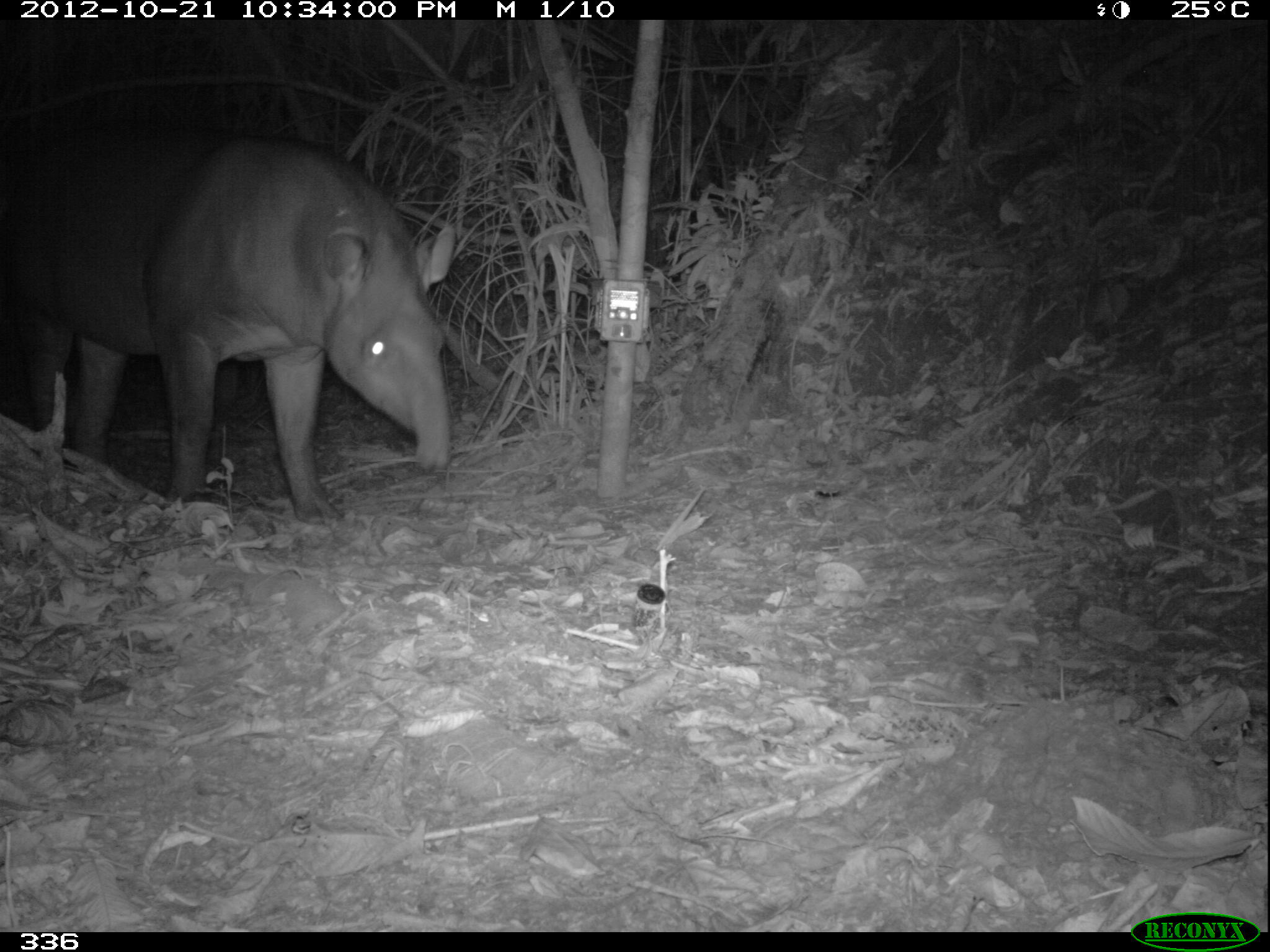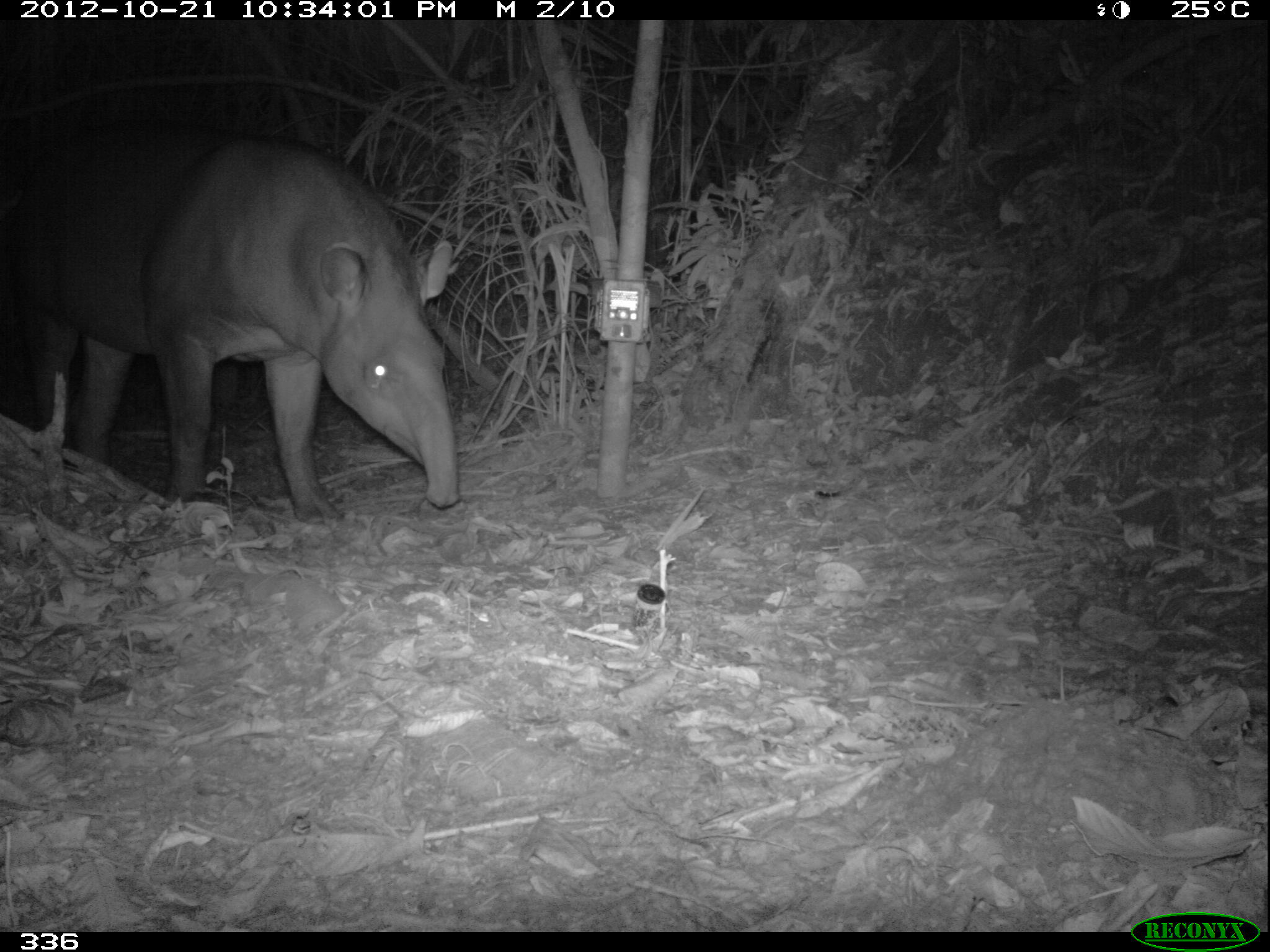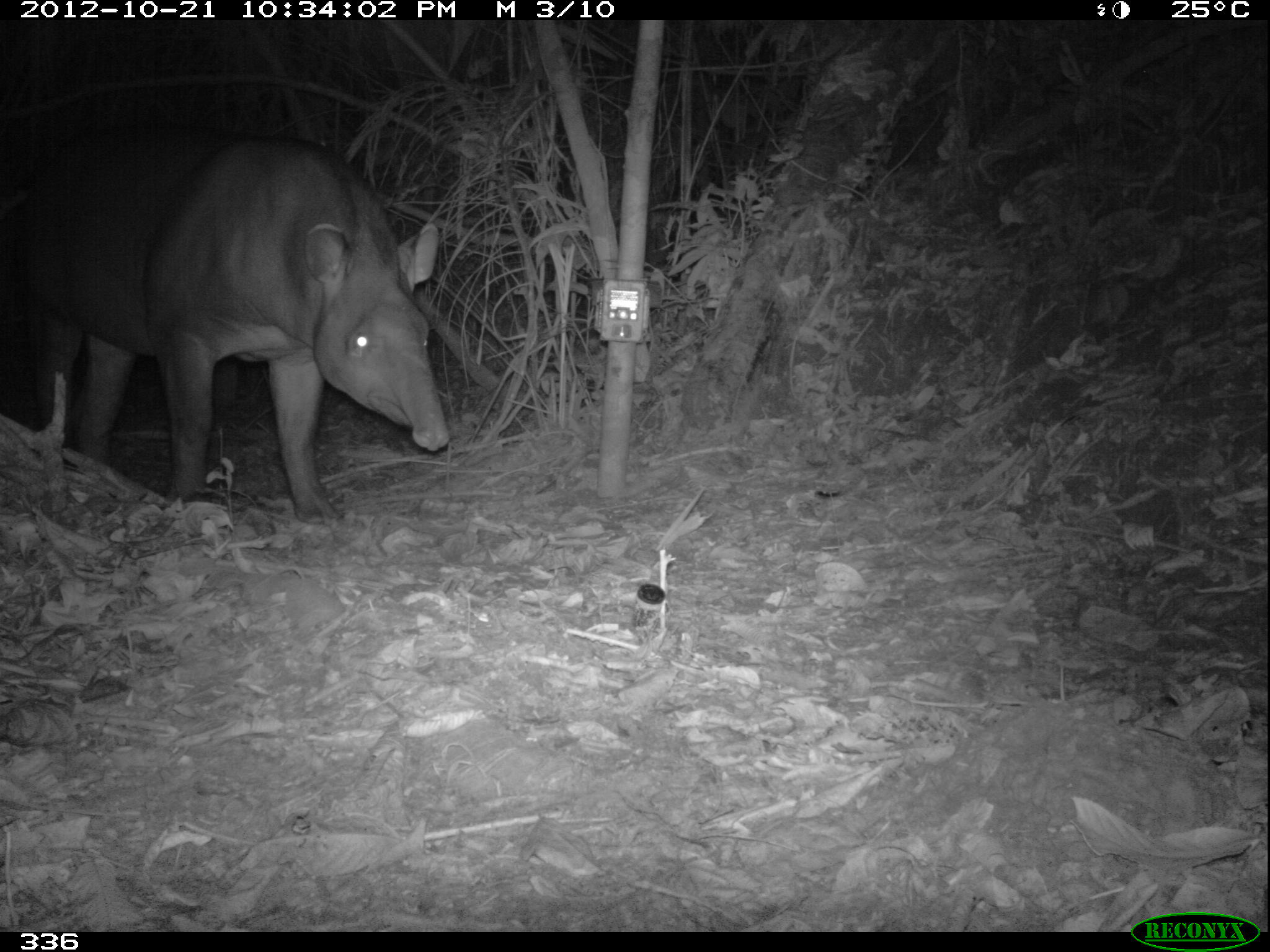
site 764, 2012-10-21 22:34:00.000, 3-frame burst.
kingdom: Animalia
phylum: Chordata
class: Mammalia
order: Perissodactyla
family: Tapiridae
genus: Tapirus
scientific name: Tapirus terrestris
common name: south american tapir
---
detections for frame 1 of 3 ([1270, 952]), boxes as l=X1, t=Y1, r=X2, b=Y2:
tapirus terrestris: l=0, t=131, r=456, b=526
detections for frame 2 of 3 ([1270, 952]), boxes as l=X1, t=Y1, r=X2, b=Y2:
tapirus terrestris: l=0, t=125, r=454, b=522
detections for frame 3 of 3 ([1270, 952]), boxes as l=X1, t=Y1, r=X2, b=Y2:
tapirus terrestris: l=19, t=125, r=450, b=522